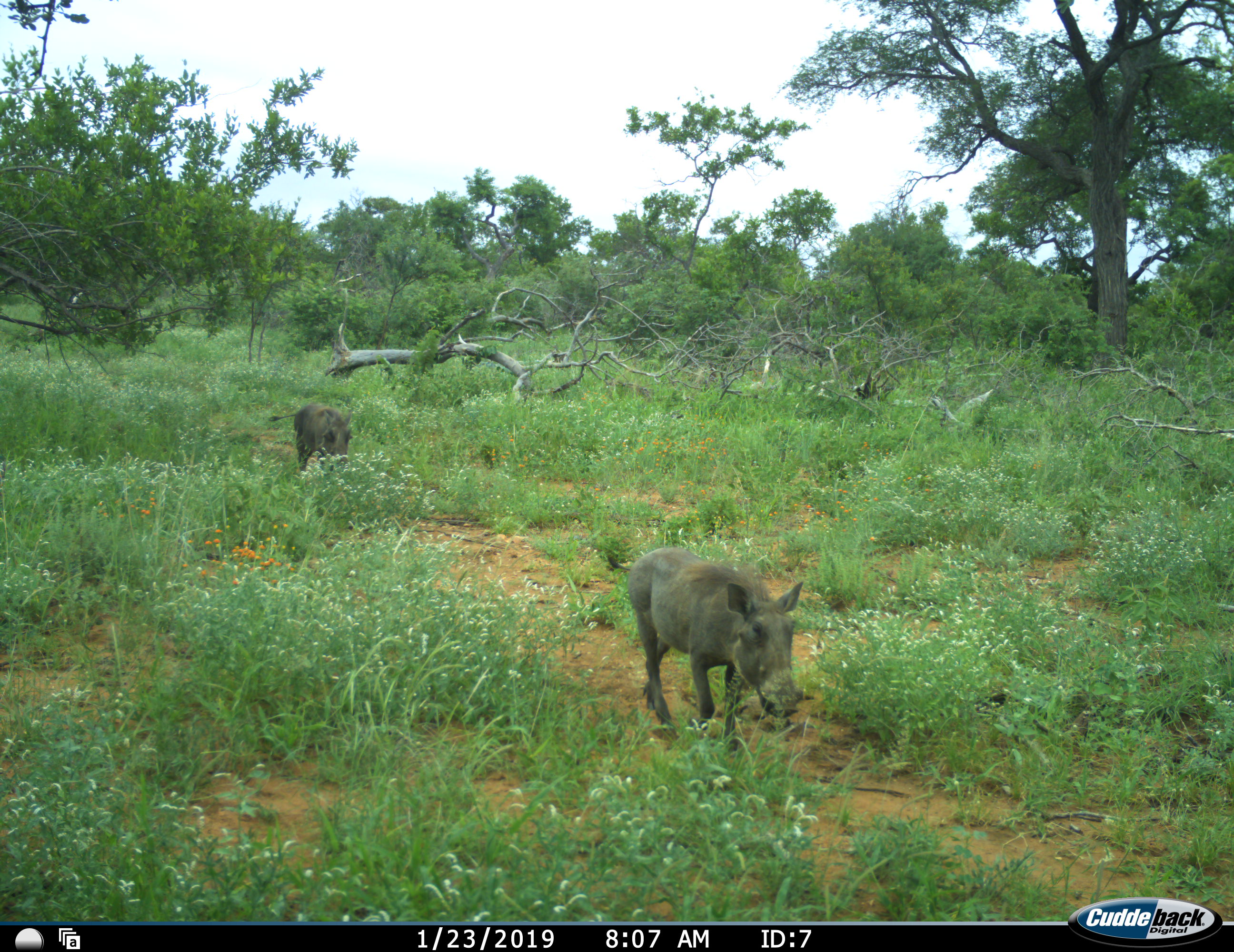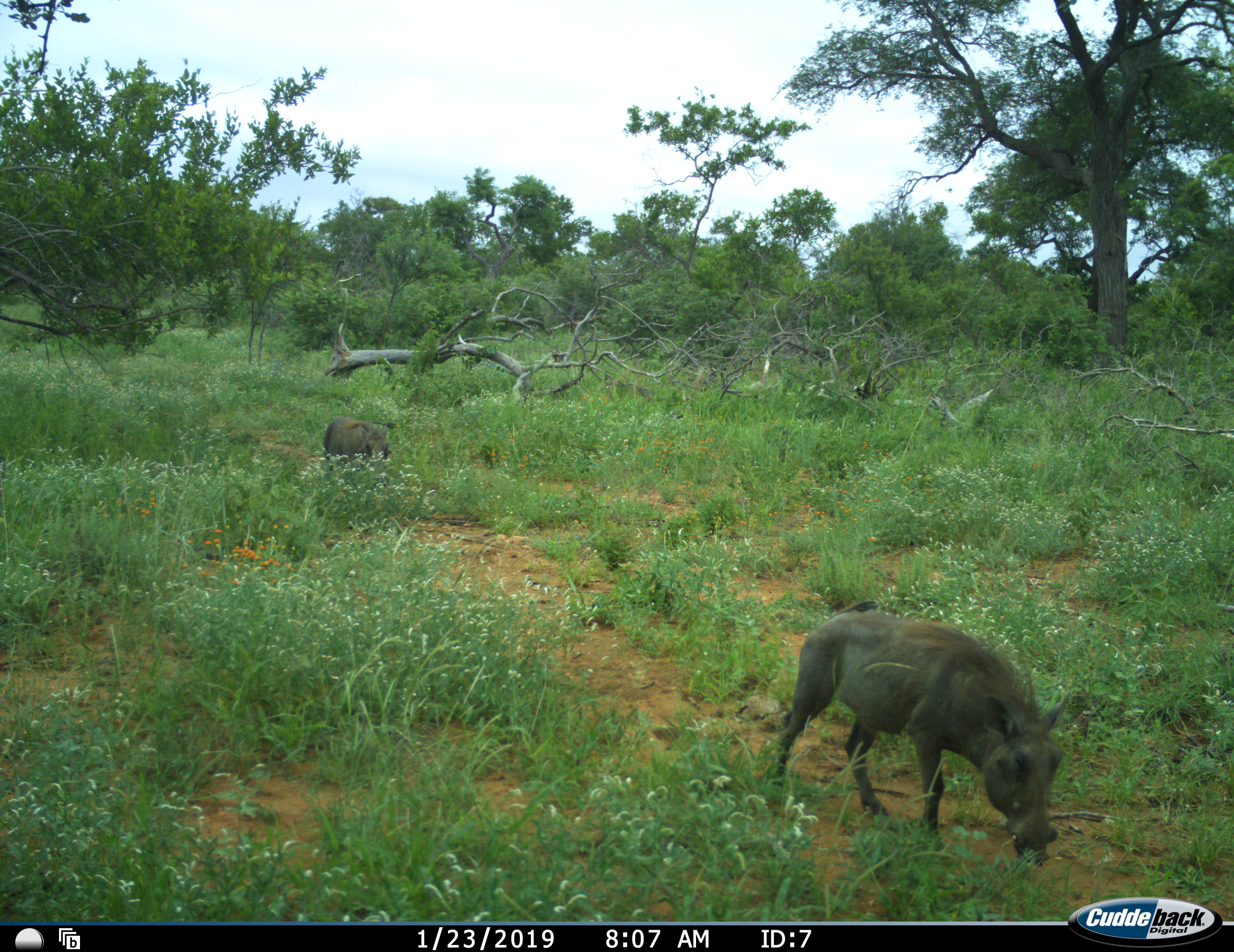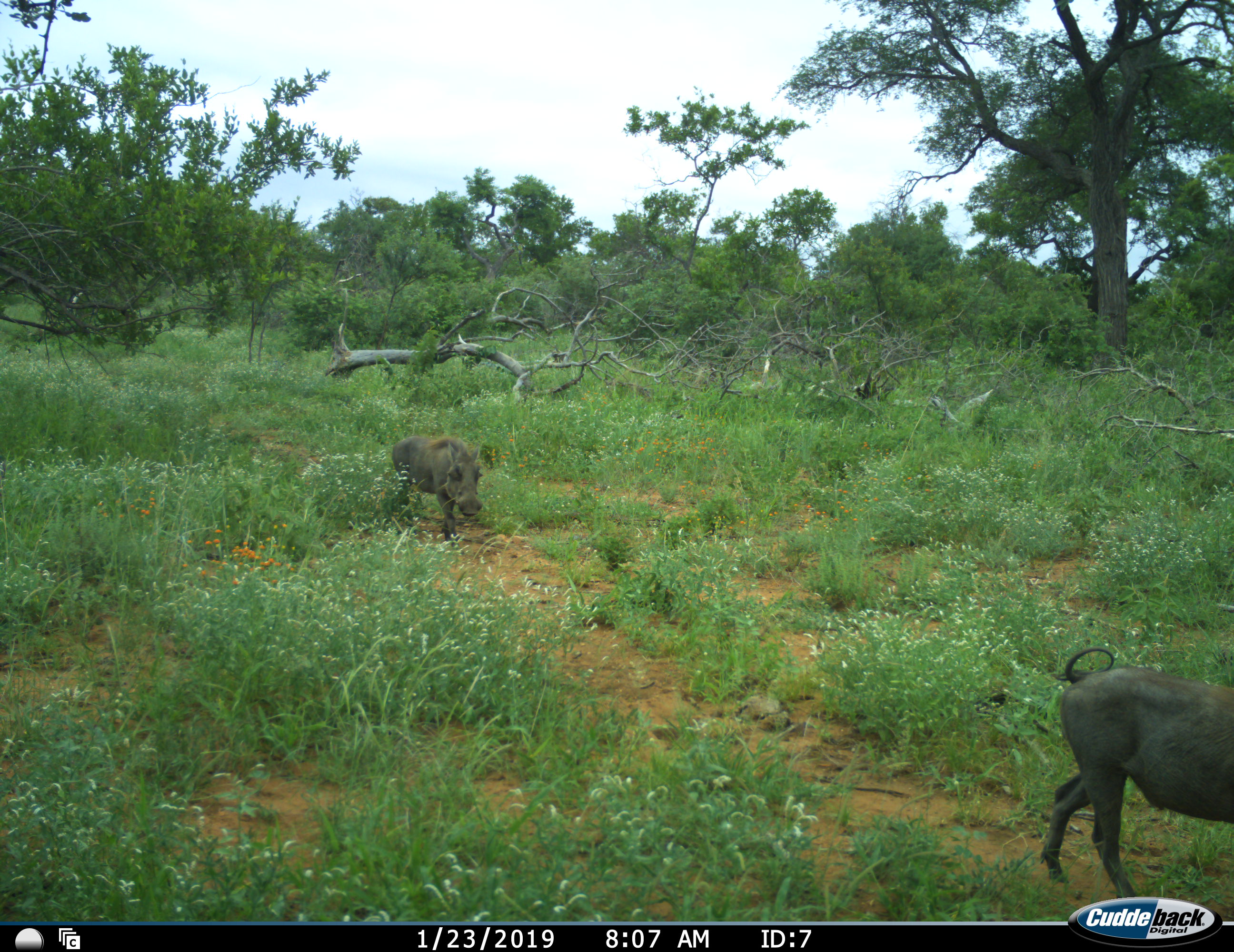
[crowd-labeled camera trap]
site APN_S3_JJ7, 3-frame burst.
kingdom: Animalia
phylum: Chordata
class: Mammalia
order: Artiodactyla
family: Suidae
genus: Phacochoerus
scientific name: Phacochoerus africanus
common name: warthog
Warthog (Phacochoerus africanus), count 2. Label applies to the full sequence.